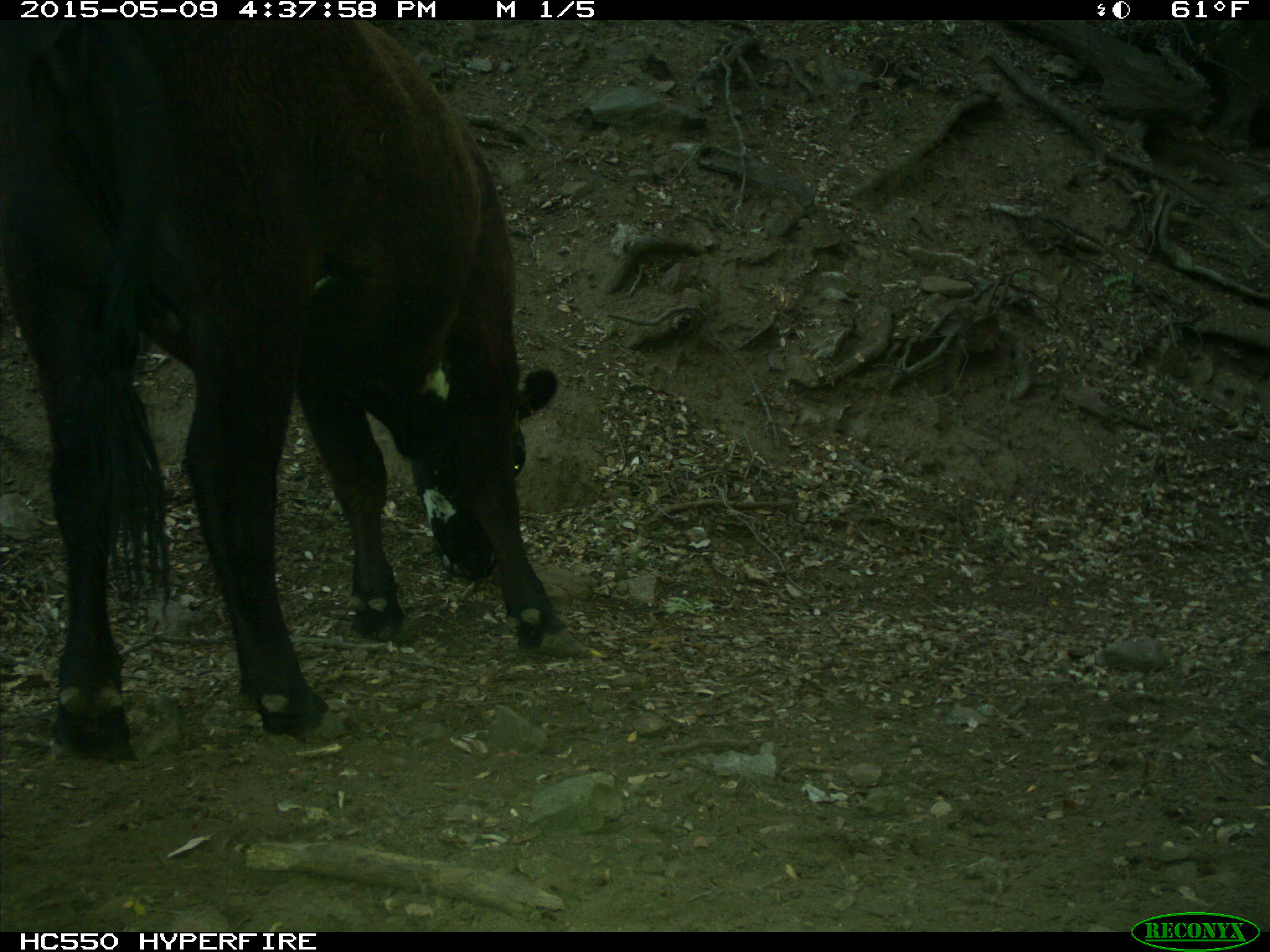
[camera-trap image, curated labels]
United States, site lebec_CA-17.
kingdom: Animalia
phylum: Chordata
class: Mammalia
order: Artiodactyla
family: Bovidae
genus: Bos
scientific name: Bos taurus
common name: domestic cow